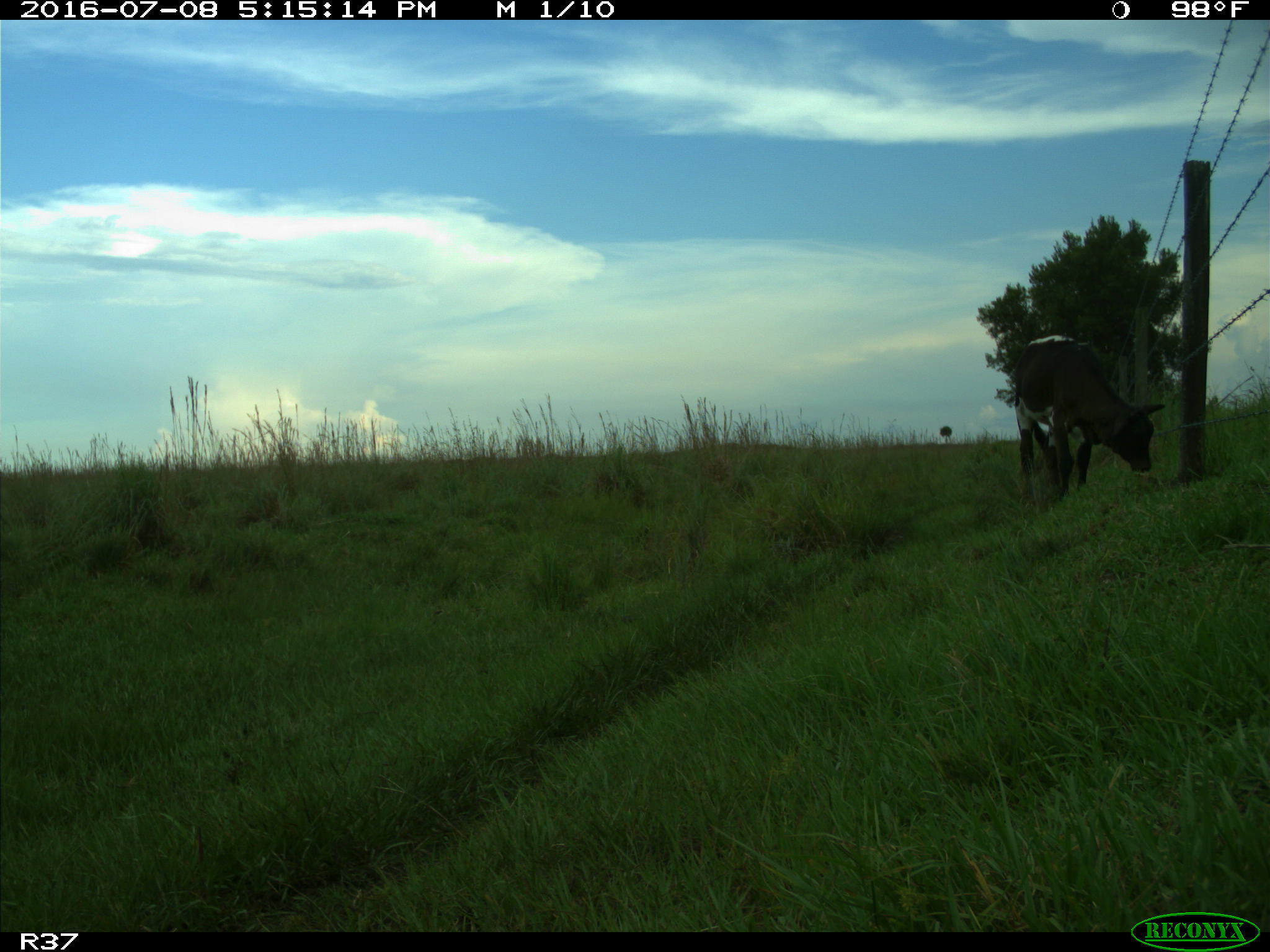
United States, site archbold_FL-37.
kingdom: Animalia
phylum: Chordata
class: Mammalia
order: Artiodactyla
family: Bovidae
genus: Bos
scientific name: Bos taurus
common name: domestic cow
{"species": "Bos taurus (domestic cow)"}